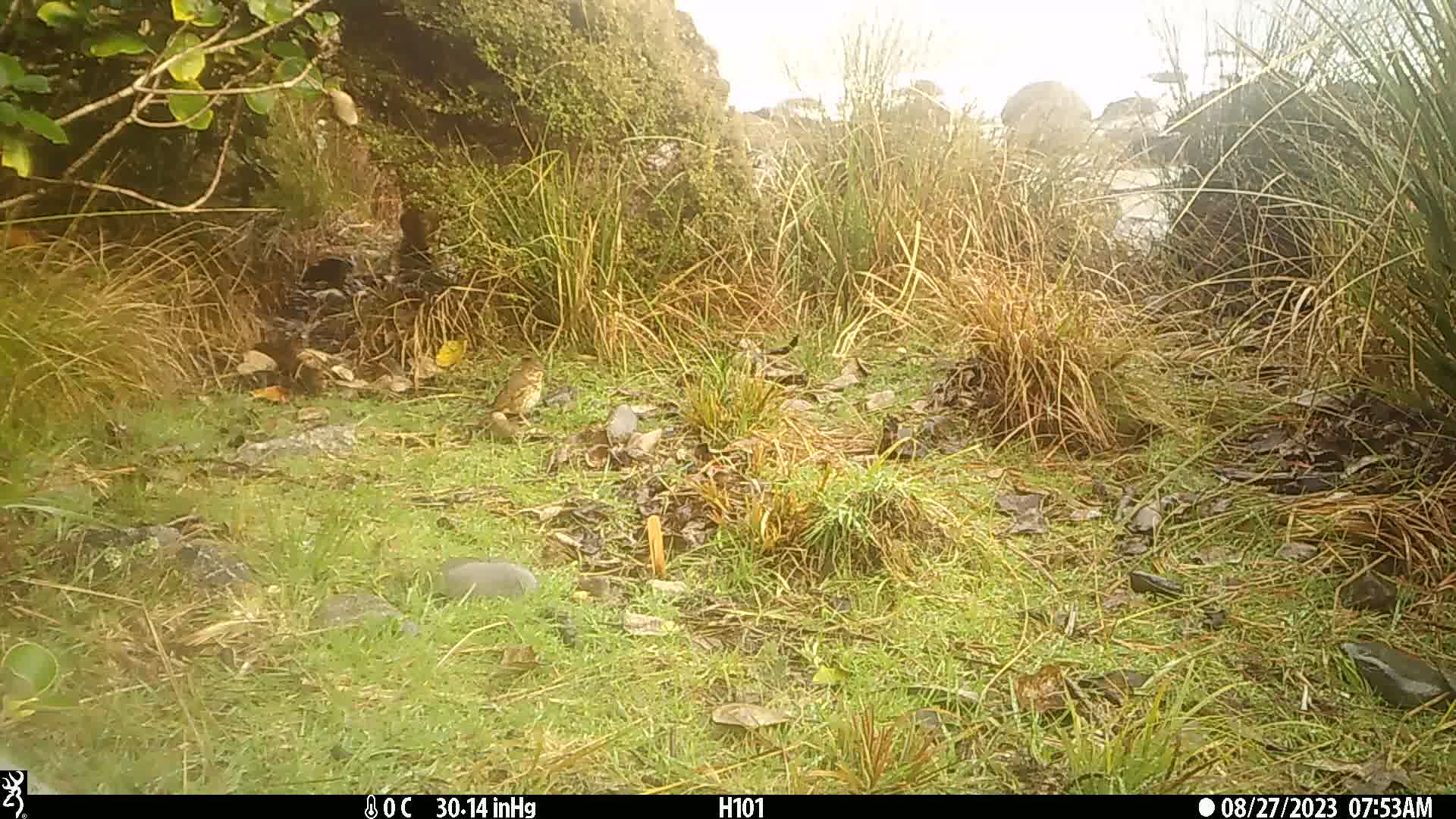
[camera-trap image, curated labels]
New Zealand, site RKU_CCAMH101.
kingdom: Animalia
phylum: Chordata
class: Aves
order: Passeriformes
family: Turdidae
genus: Turdus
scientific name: Turdus philomelos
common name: song thrush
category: thrush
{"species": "thrush (song thrush) (Turdus philomelos)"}